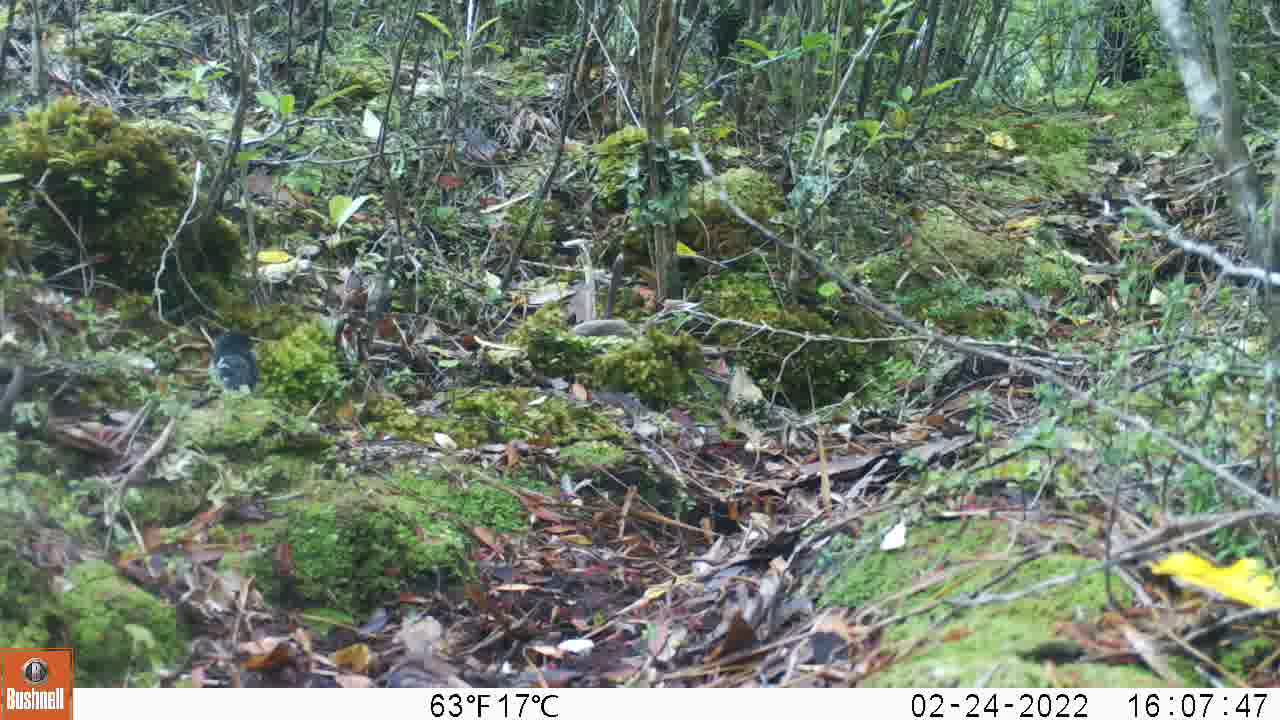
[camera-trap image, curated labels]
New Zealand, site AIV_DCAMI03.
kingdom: Animalia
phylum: Chordata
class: Aves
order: Passeriformes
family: Petroicidae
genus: Petroica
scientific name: Petroica macrocephala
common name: tomtit